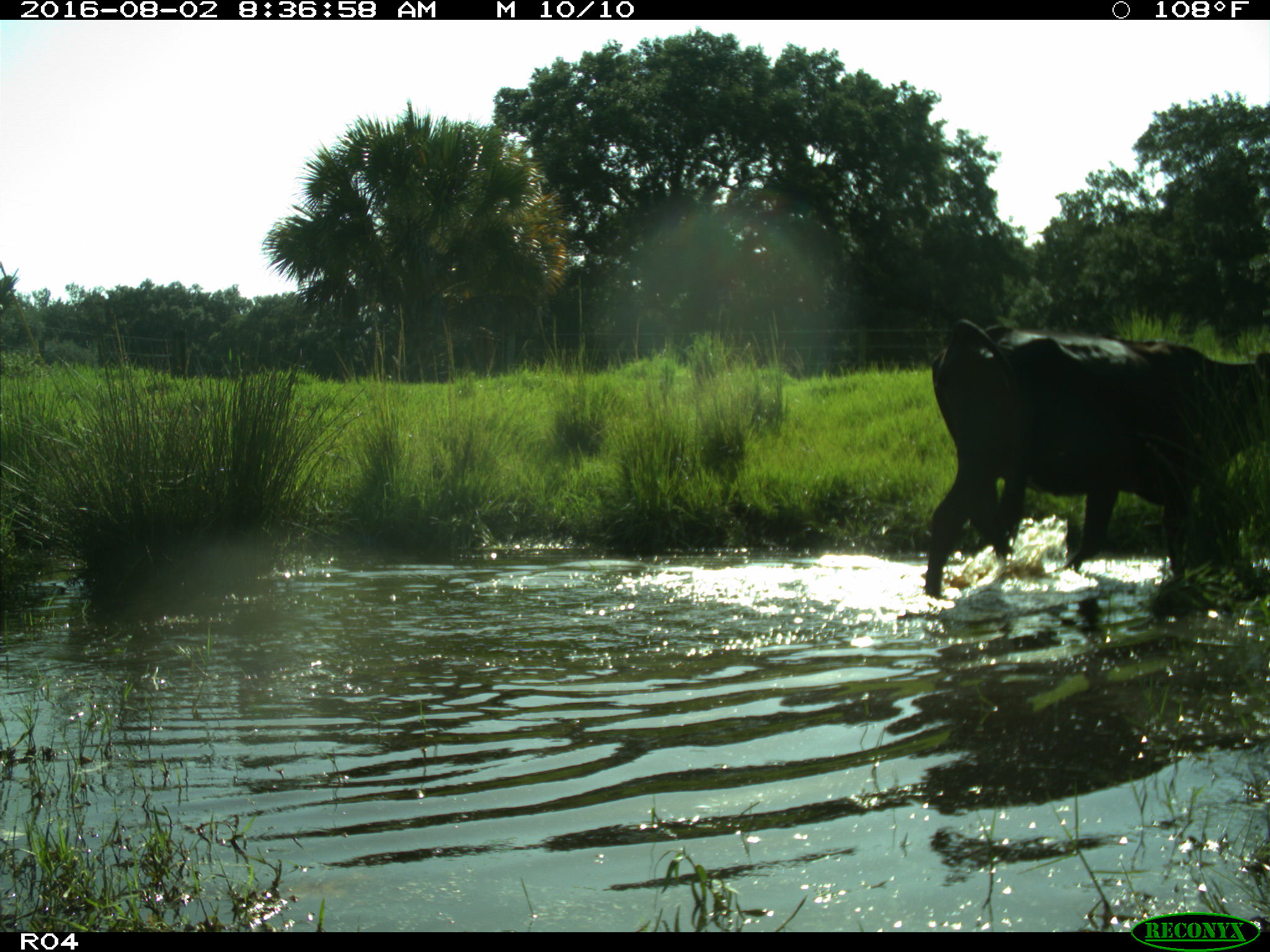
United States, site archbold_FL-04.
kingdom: Animalia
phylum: Chordata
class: Mammalia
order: Artiodactyla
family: Bovidae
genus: Bos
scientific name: Bos taurus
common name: domestic cow